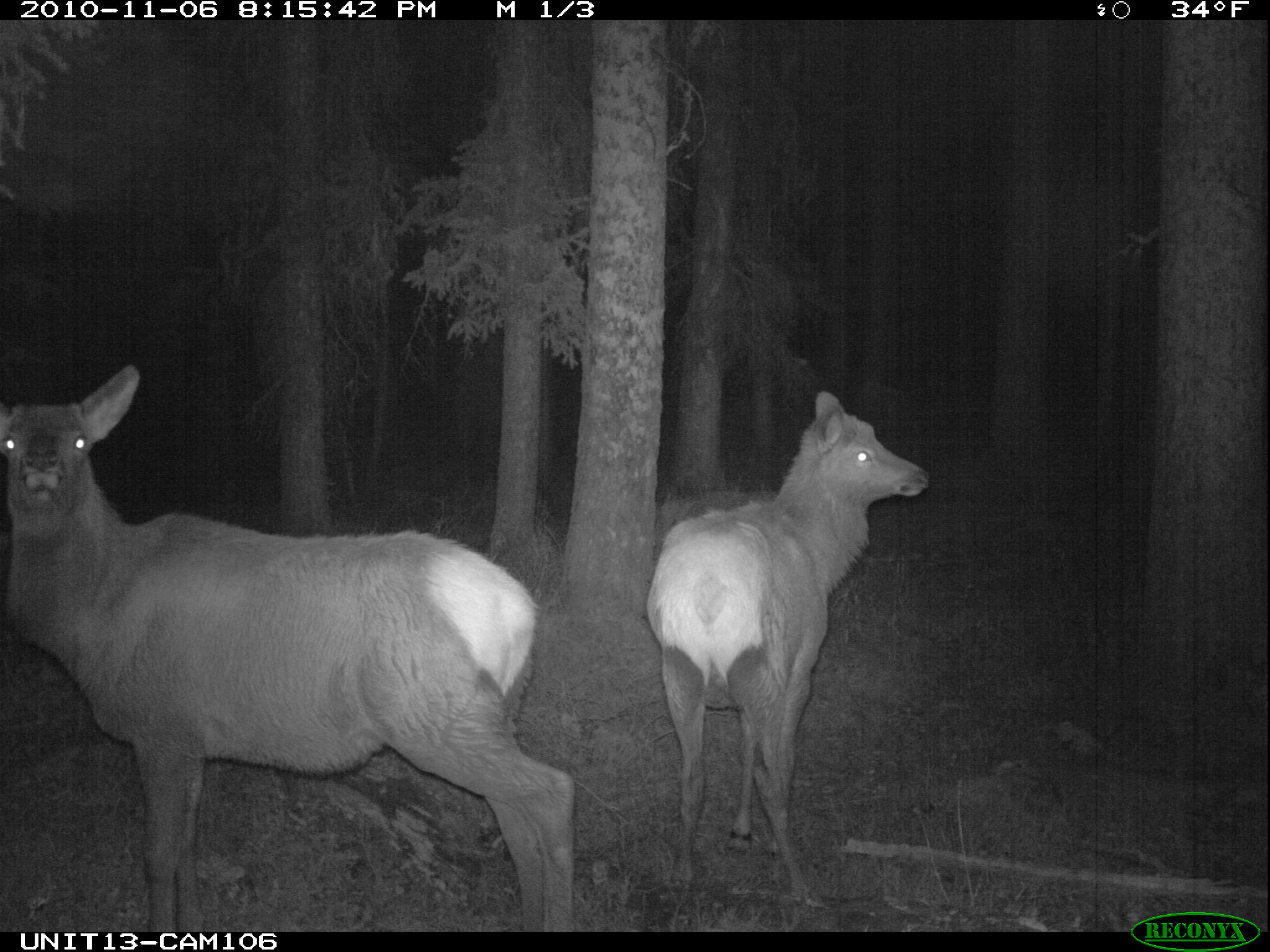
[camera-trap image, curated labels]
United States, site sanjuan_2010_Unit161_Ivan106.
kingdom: Animalia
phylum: Chordata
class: Mammalia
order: Artiodactyla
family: Cervidae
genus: Cervus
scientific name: Cervus elaphus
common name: red deer